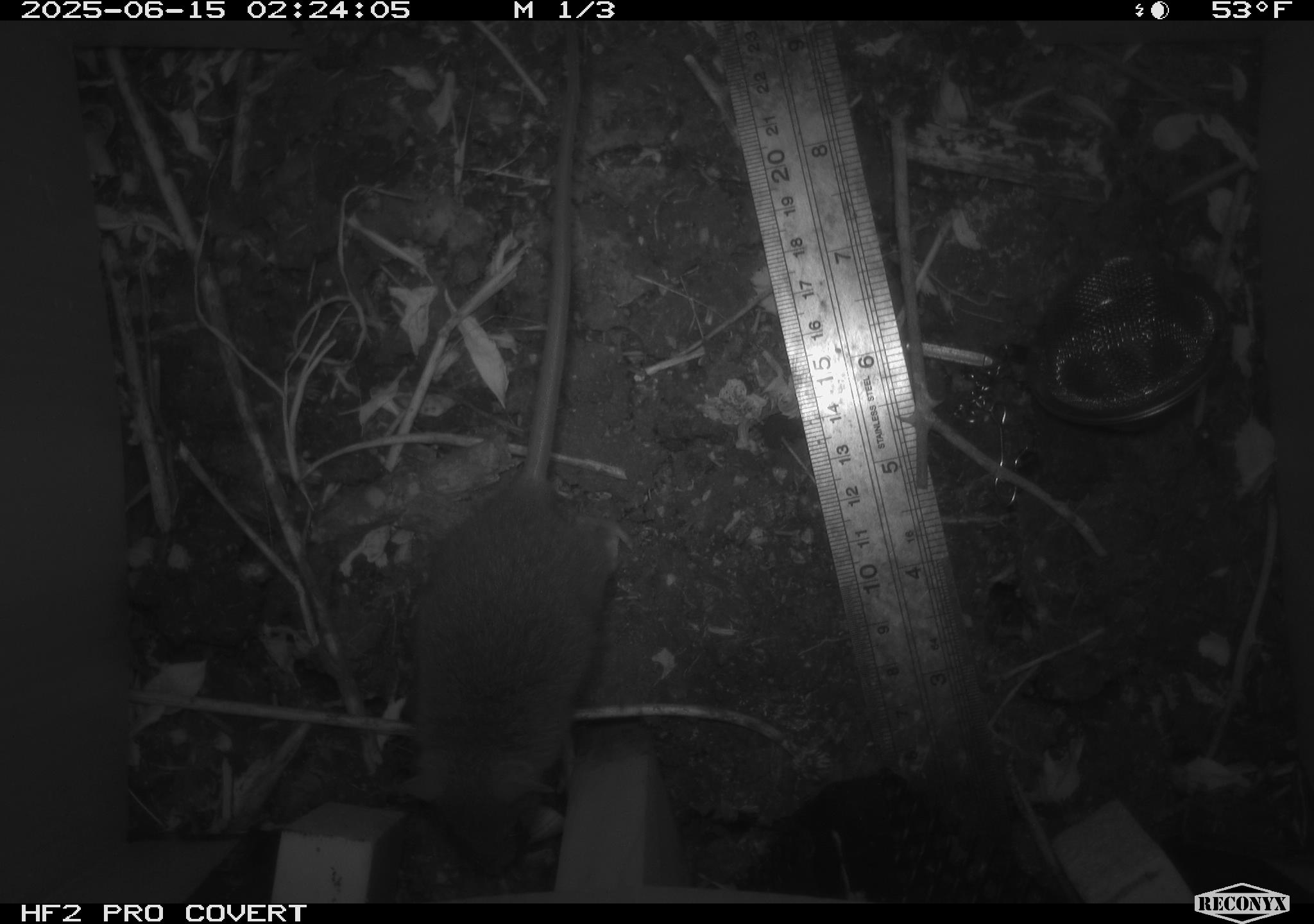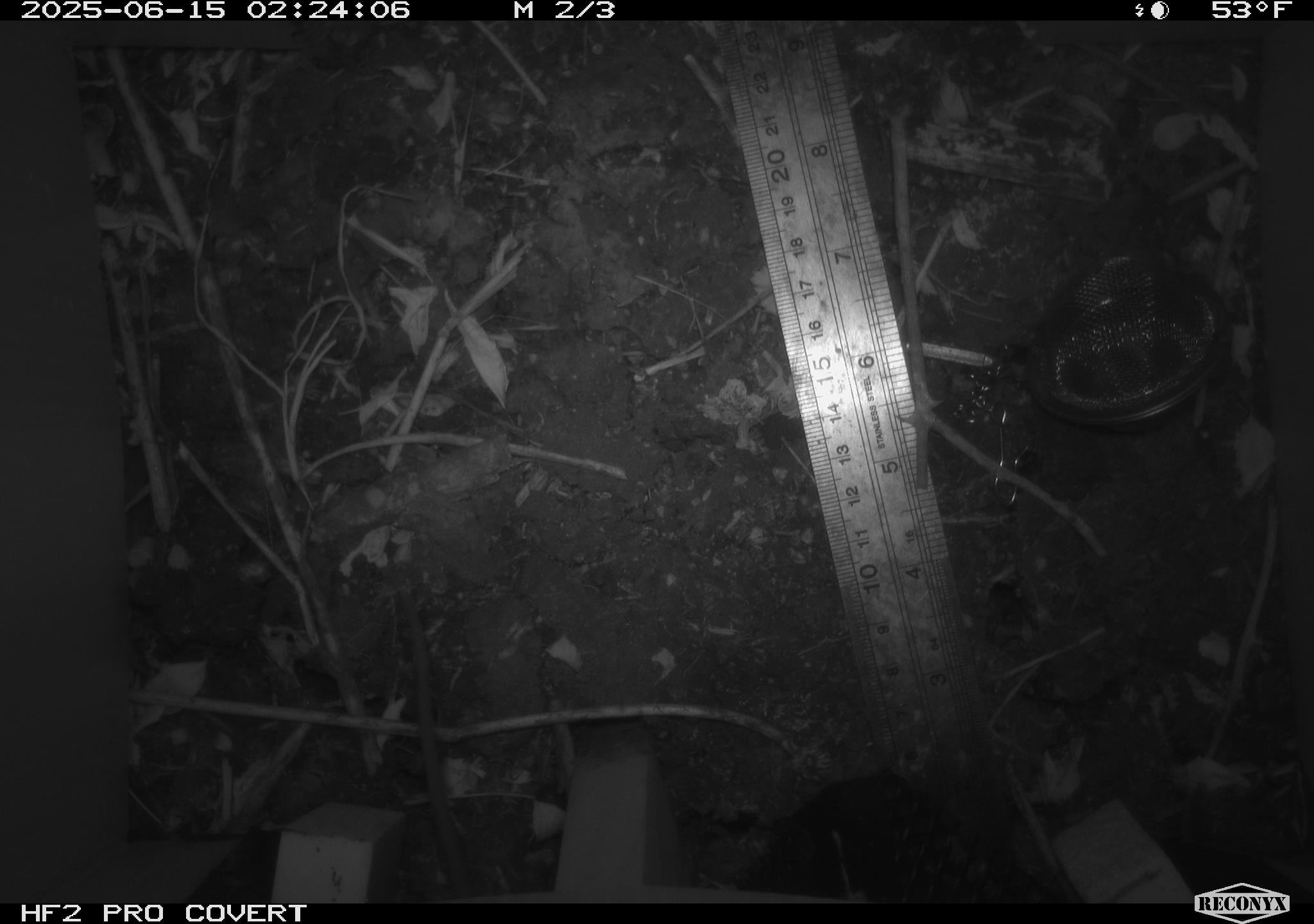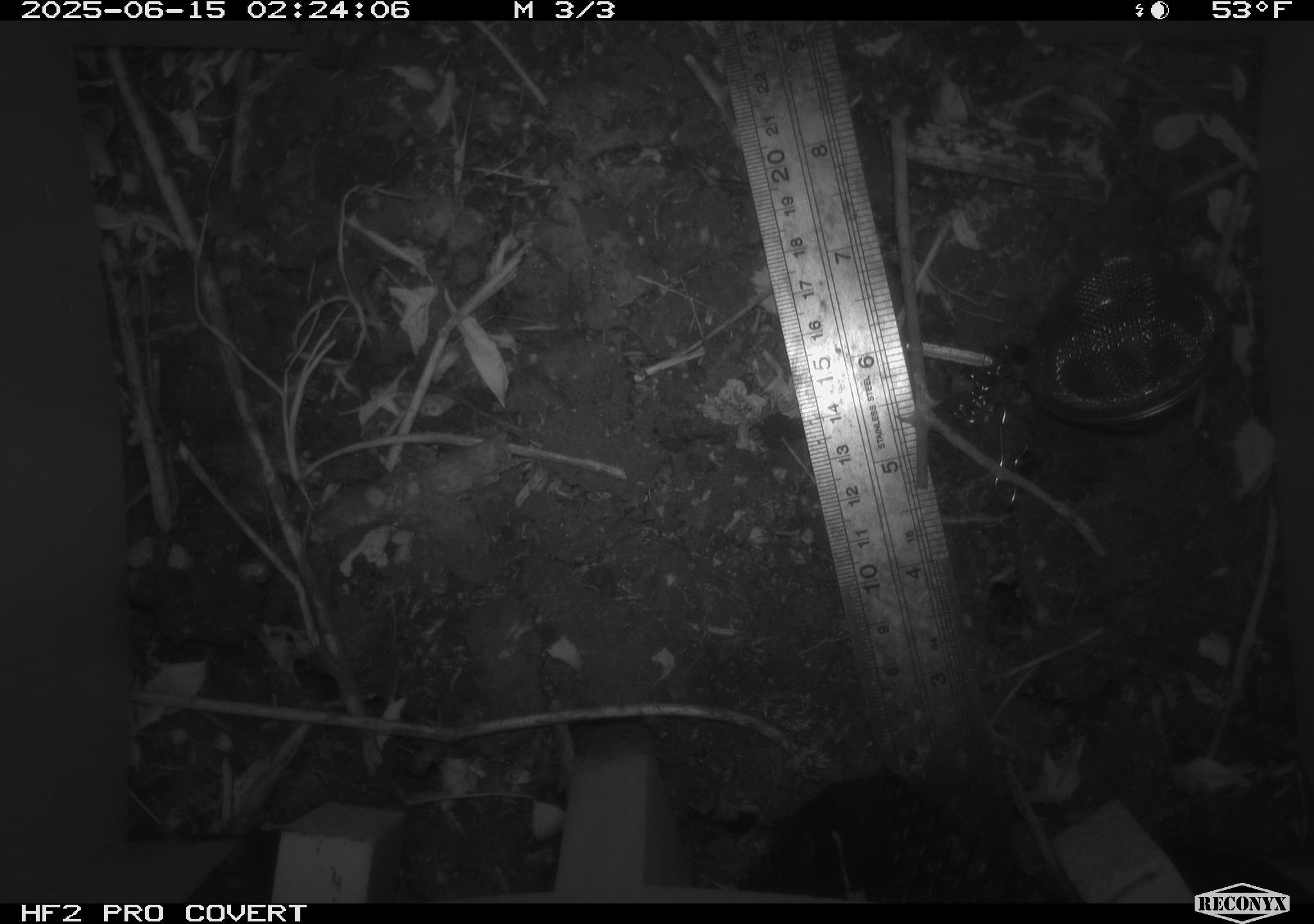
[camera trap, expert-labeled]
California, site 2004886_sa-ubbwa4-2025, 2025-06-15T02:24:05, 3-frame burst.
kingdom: Animalia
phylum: Chordata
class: Mammalia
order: Rodentia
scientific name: Rodentia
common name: rodent